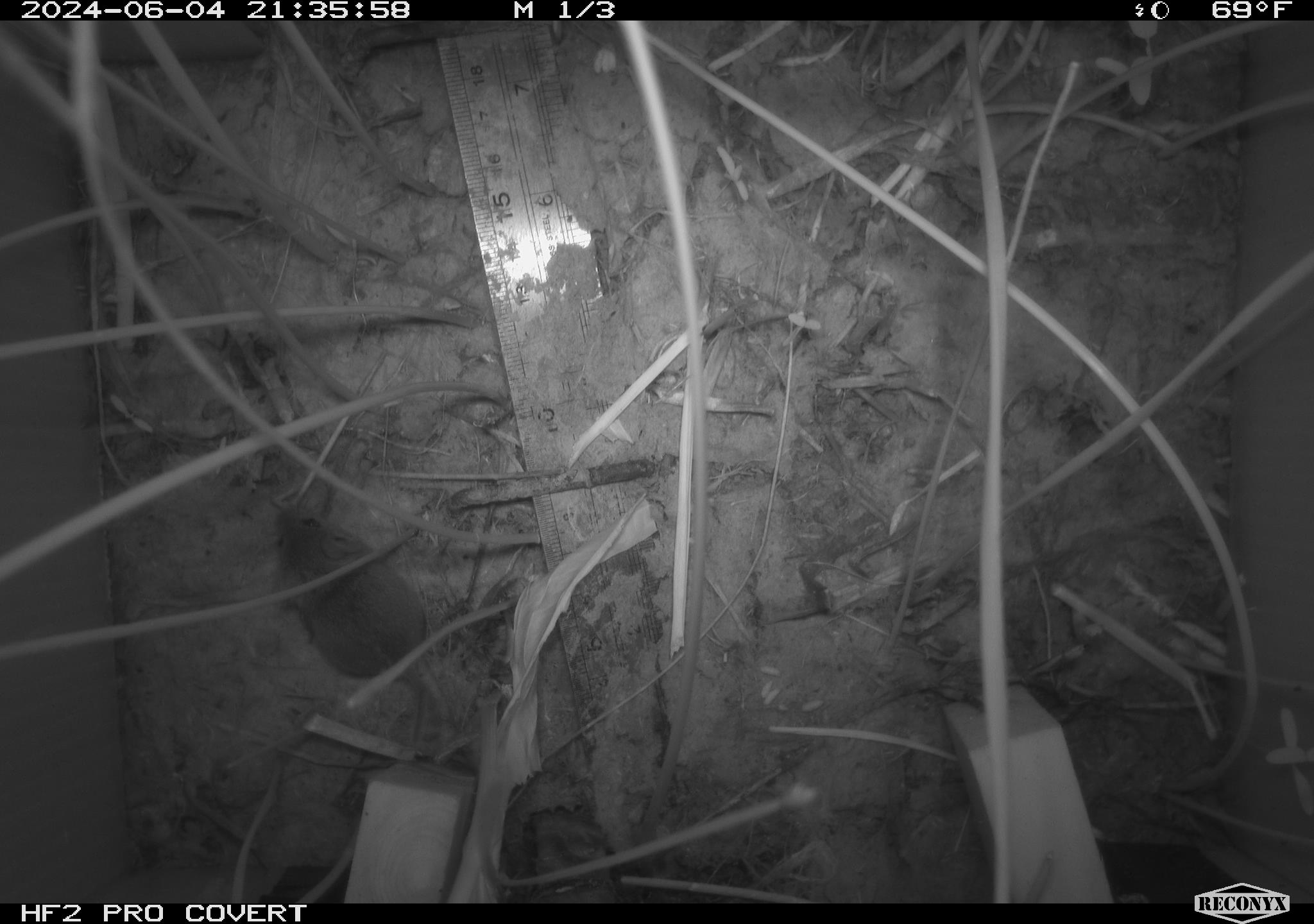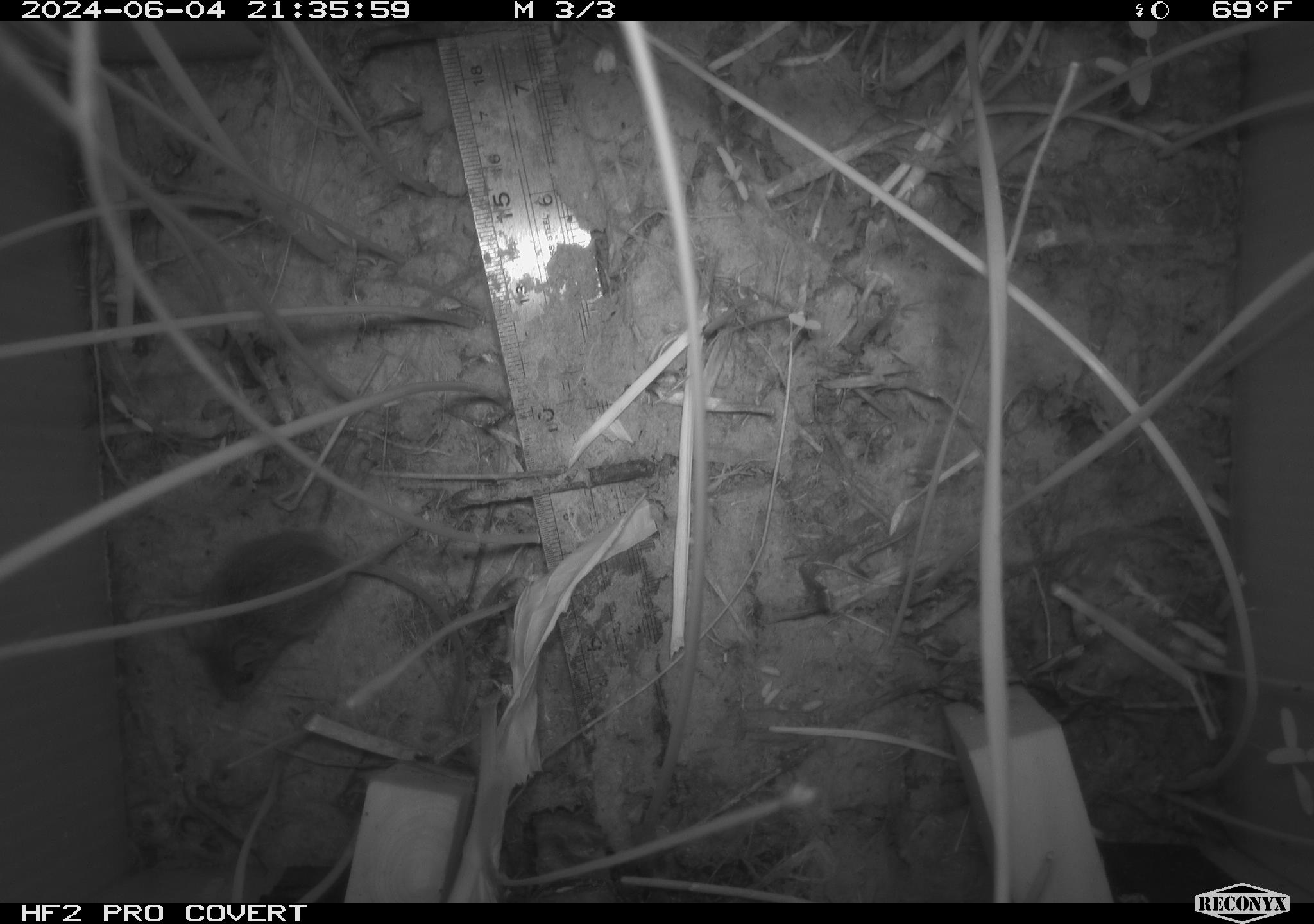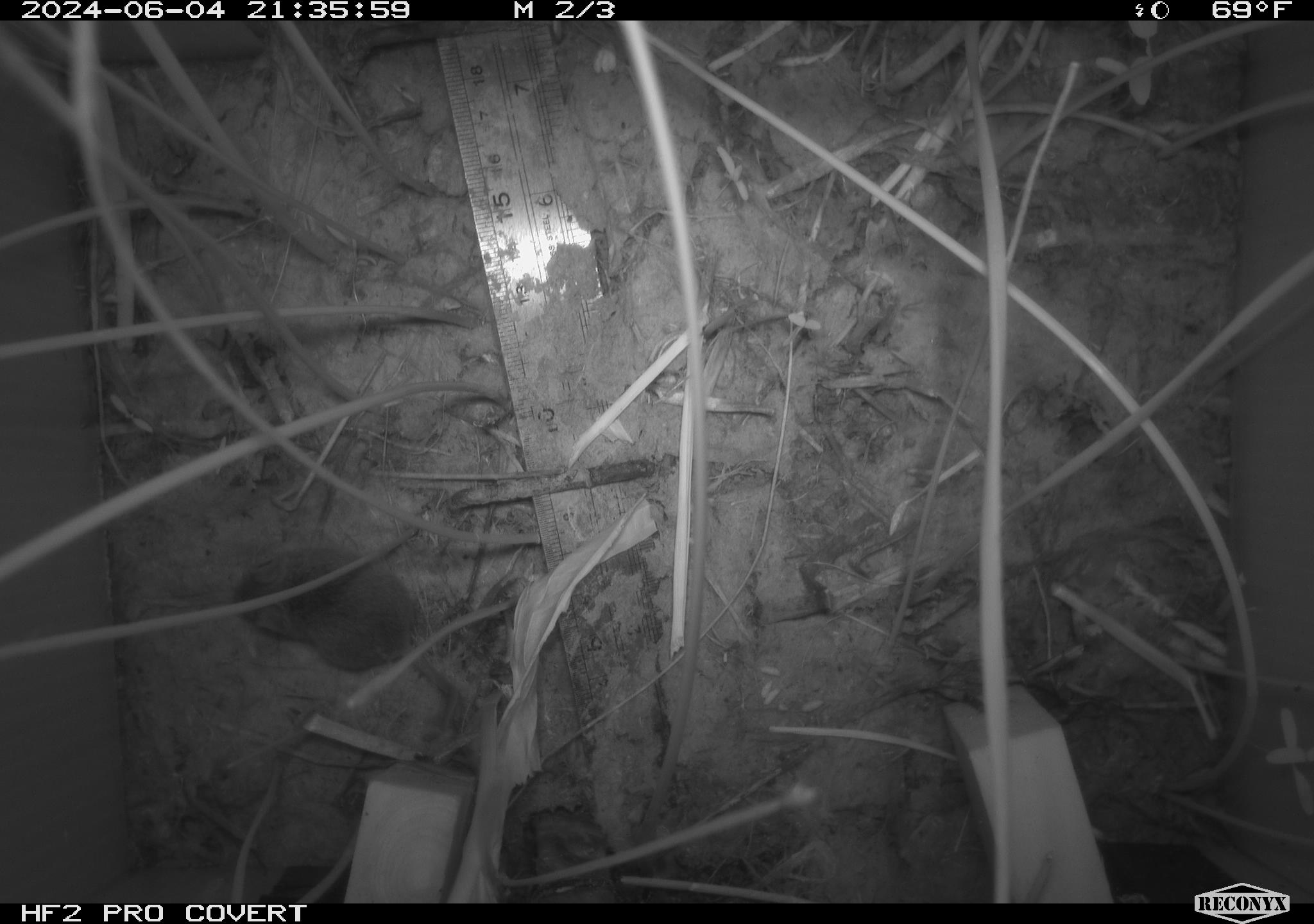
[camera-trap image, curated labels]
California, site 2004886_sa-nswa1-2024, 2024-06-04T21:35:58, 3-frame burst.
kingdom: Animalia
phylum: Chordata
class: Mammalia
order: Rodentia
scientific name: Rodentia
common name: rodent